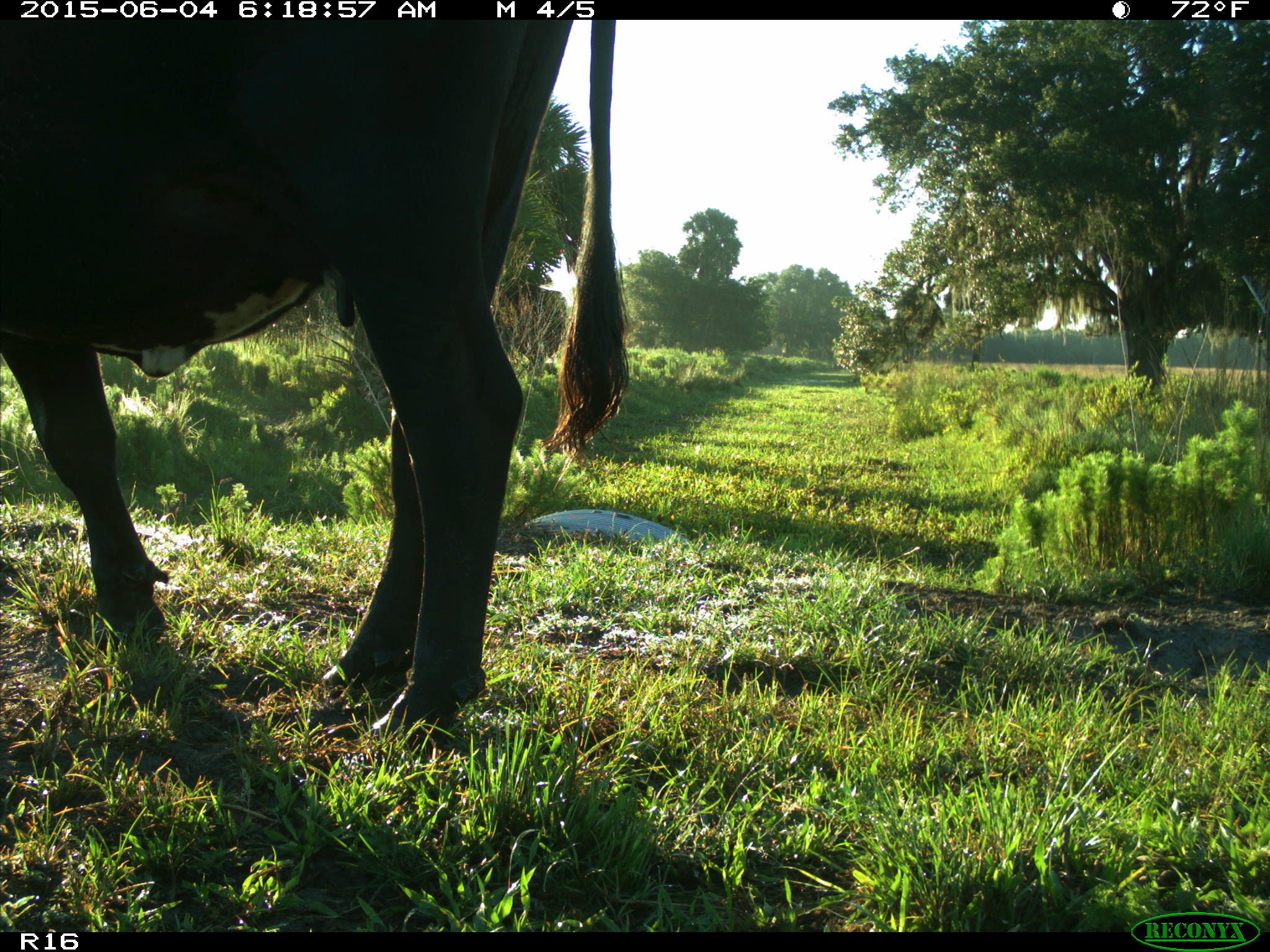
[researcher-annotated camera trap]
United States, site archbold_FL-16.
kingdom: Animalia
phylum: Chordata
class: Mammalia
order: Artiodactyla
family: Bovidae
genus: Bos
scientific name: Bos taurus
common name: domestic cow